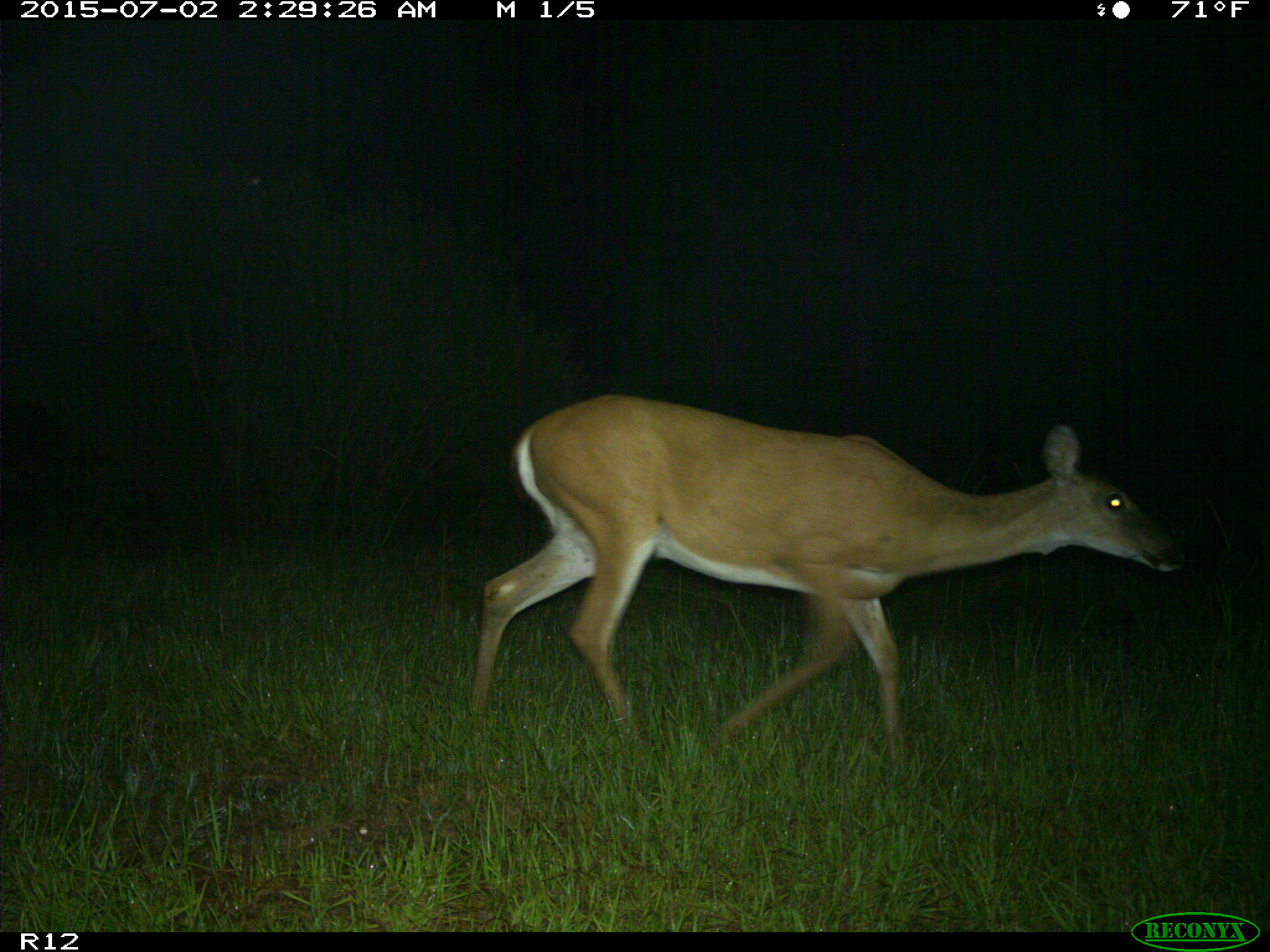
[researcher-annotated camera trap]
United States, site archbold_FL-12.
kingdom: Animalia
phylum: Chordata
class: Mammalia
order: Artiodactyla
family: Cervidae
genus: Odocoileus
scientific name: Odocoileus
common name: deer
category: unidentified deer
Unidentified deer (deer) (Odocoileus).